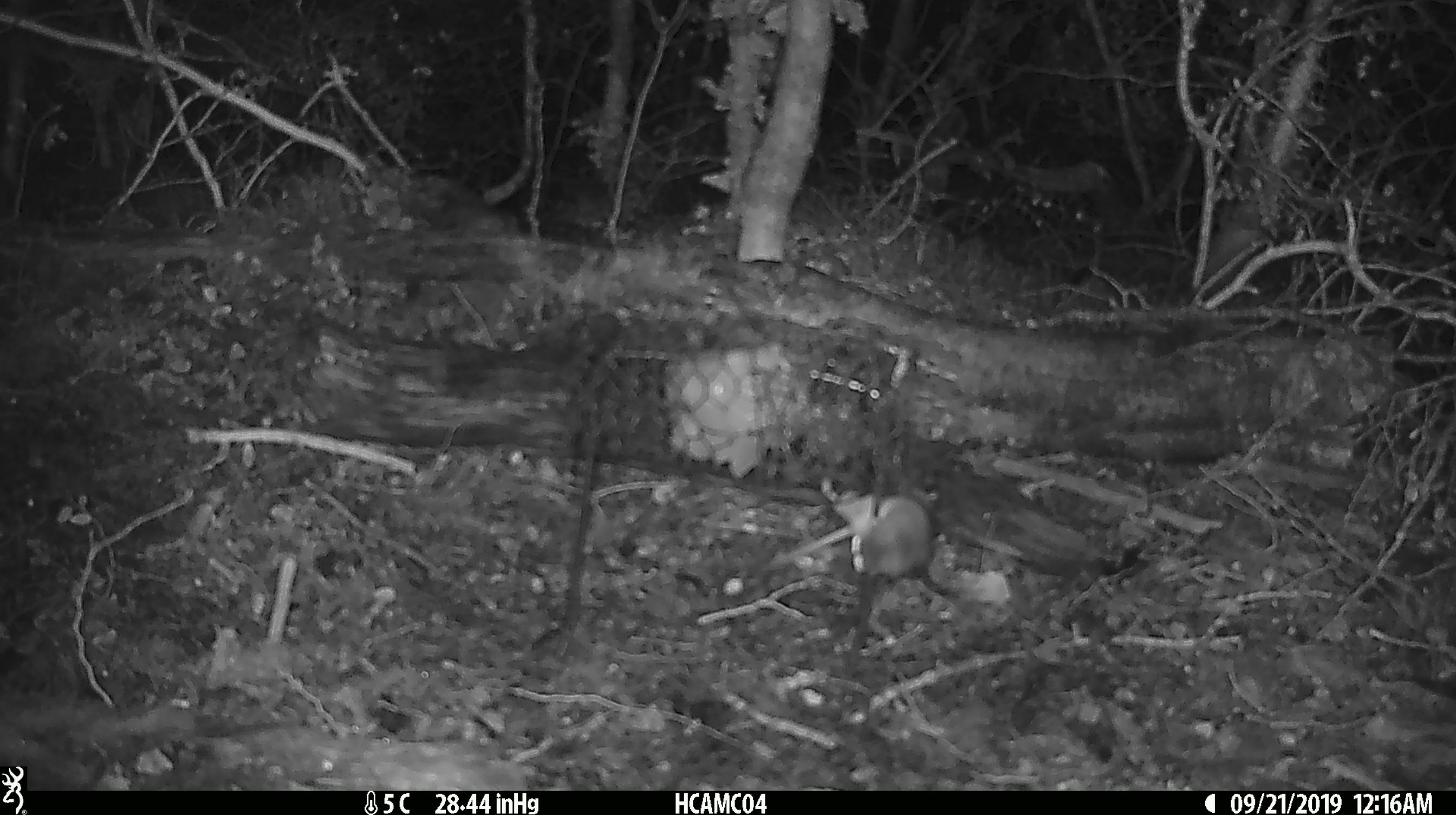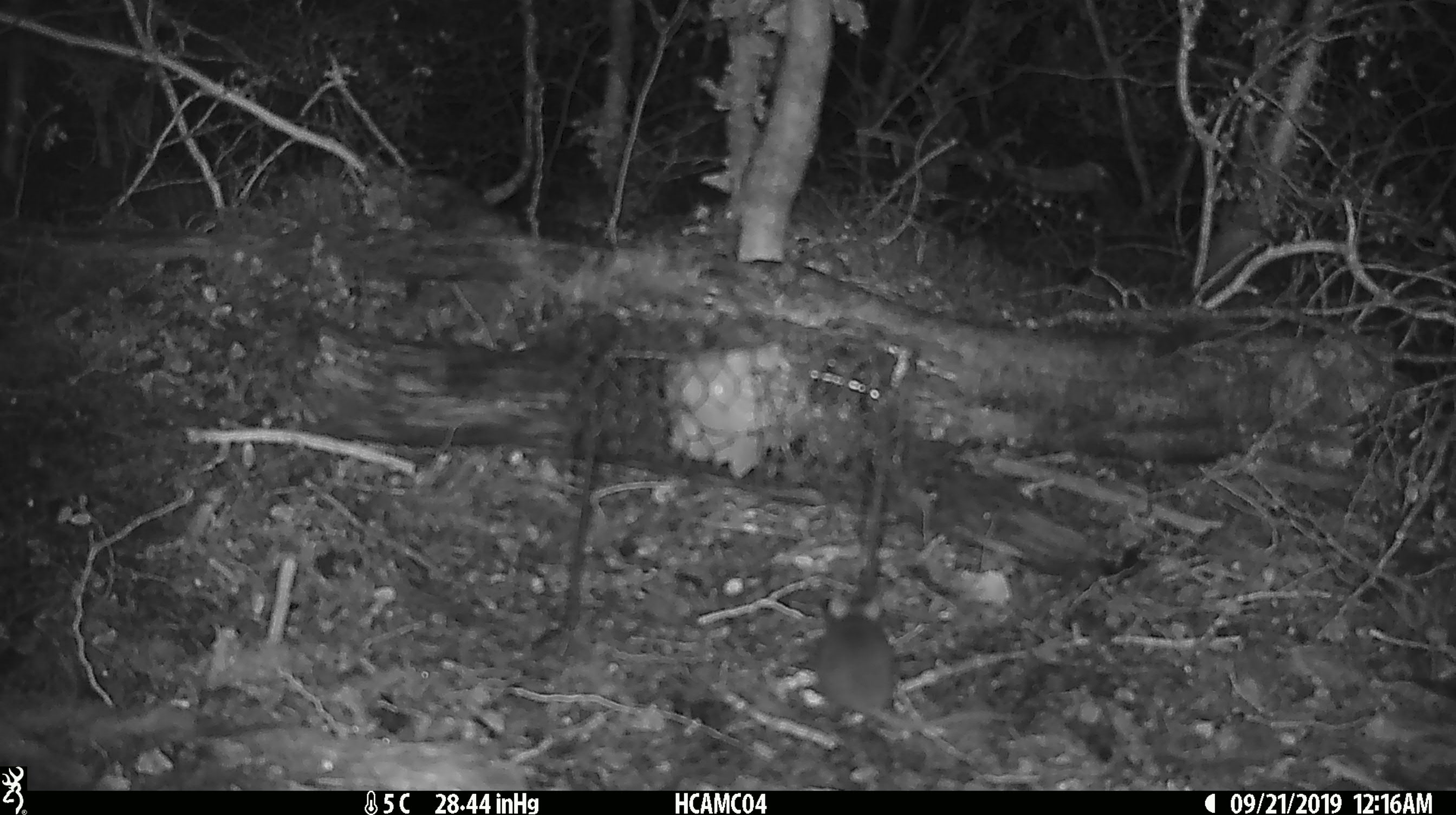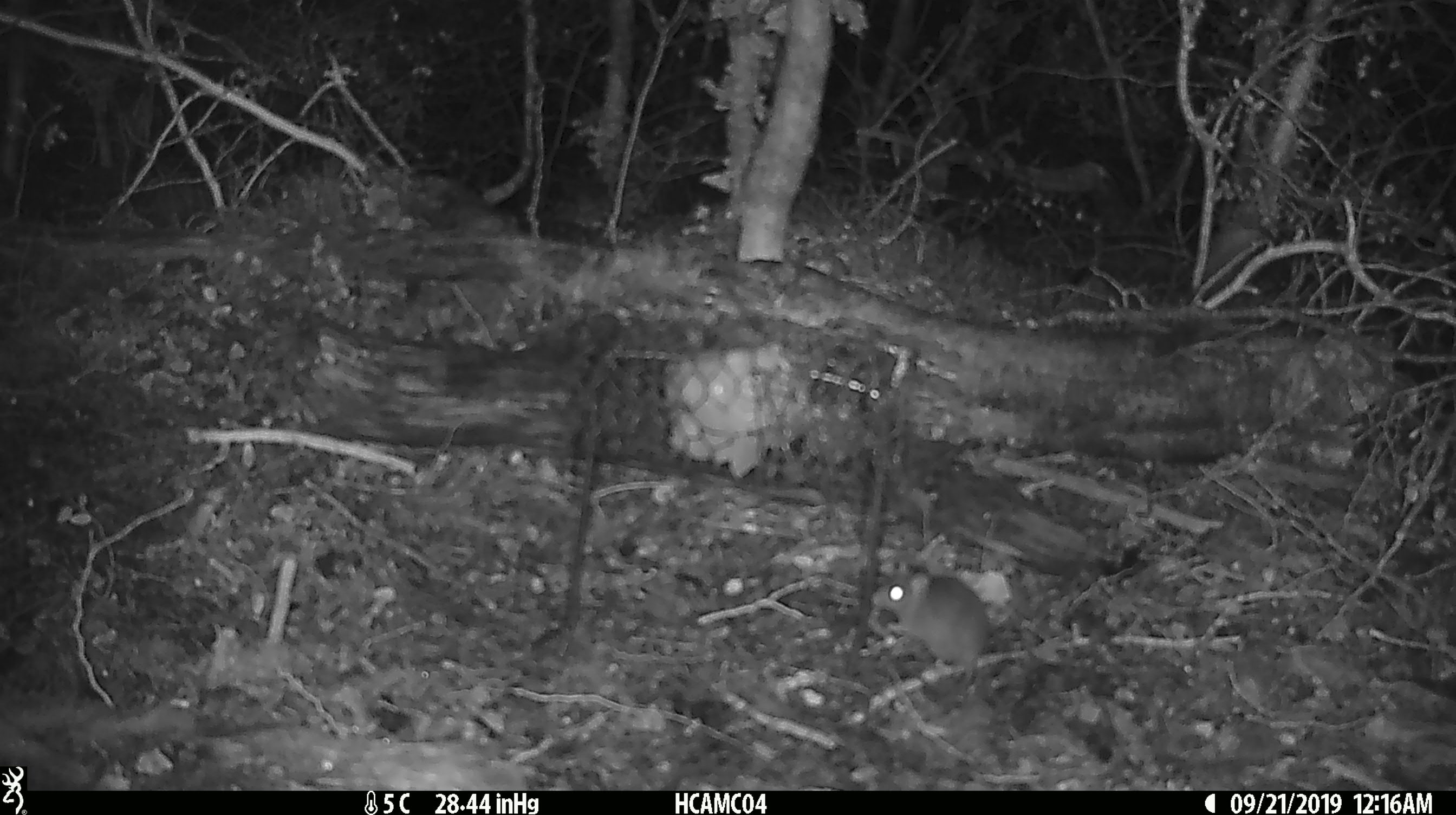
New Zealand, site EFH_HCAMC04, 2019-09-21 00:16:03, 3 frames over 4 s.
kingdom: Animalia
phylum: Chordata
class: Mammalia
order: Rodentia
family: Muridae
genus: Mus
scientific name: Mus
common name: mouse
Mouse (Mus).